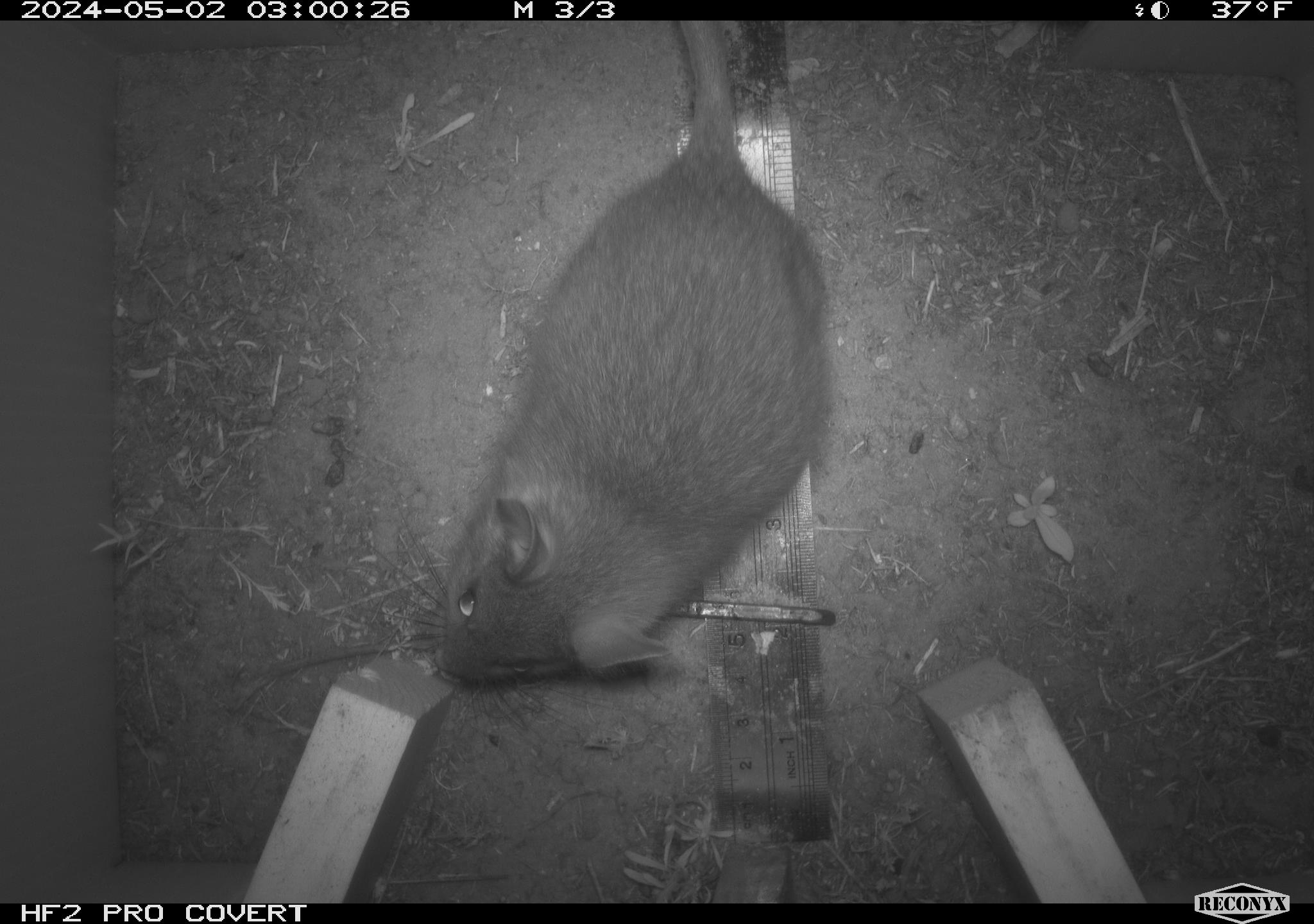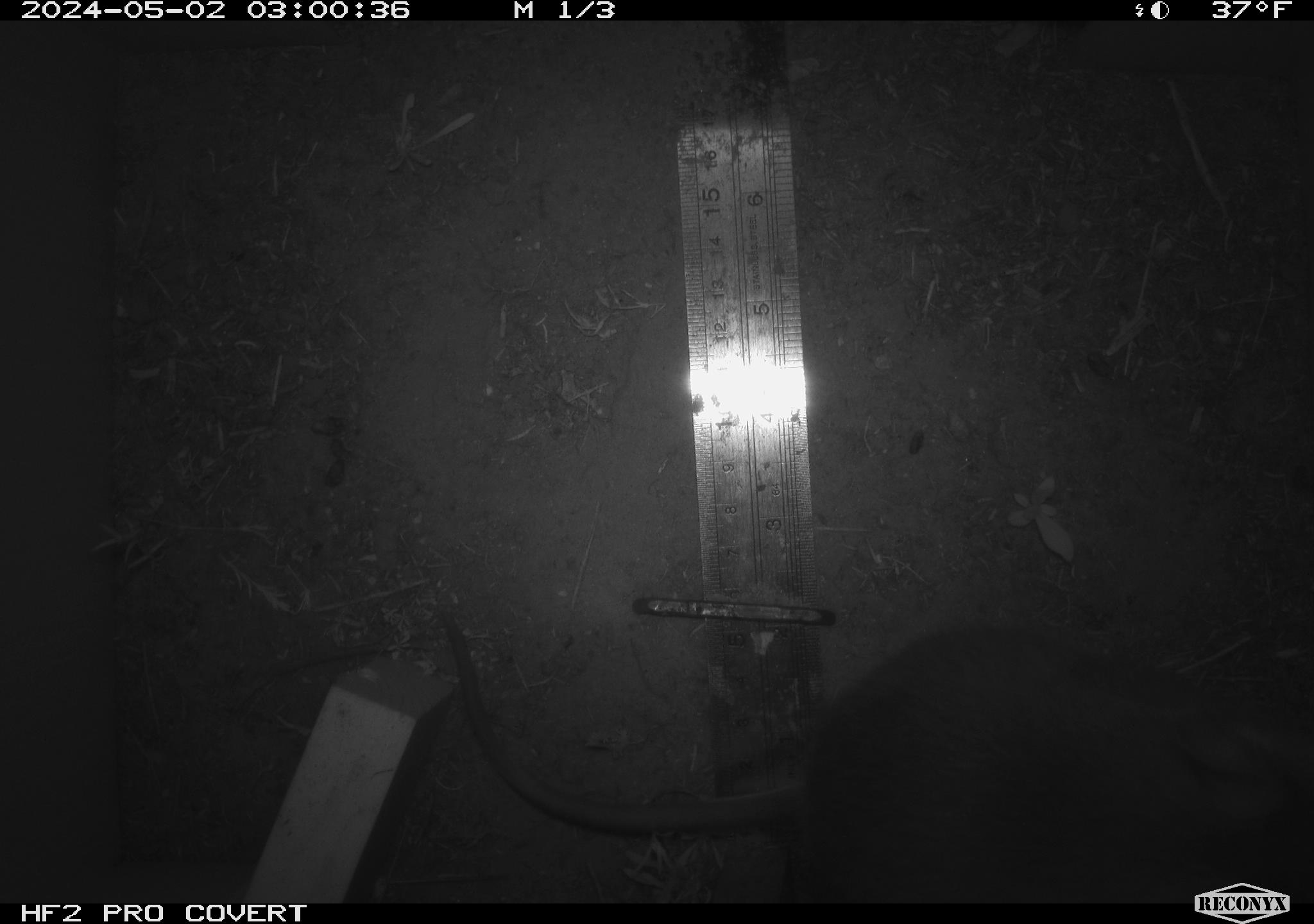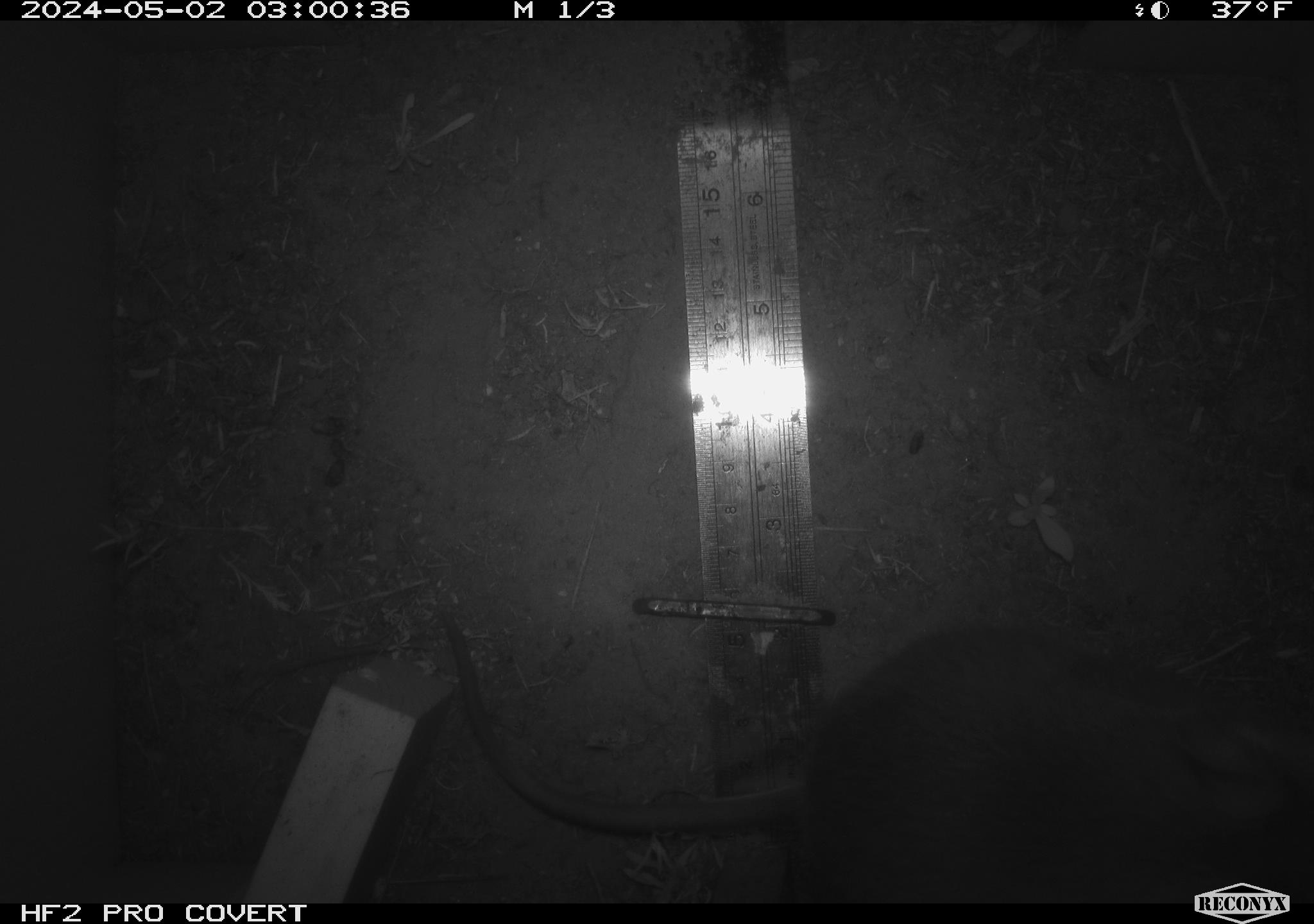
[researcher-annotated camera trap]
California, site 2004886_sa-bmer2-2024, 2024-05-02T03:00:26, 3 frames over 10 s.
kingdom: Animalia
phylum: Chordata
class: Mammalia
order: Rodentia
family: Cricetidae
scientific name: Cricetidae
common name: hamsters, voles, lemmings, and allies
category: cricetidae family